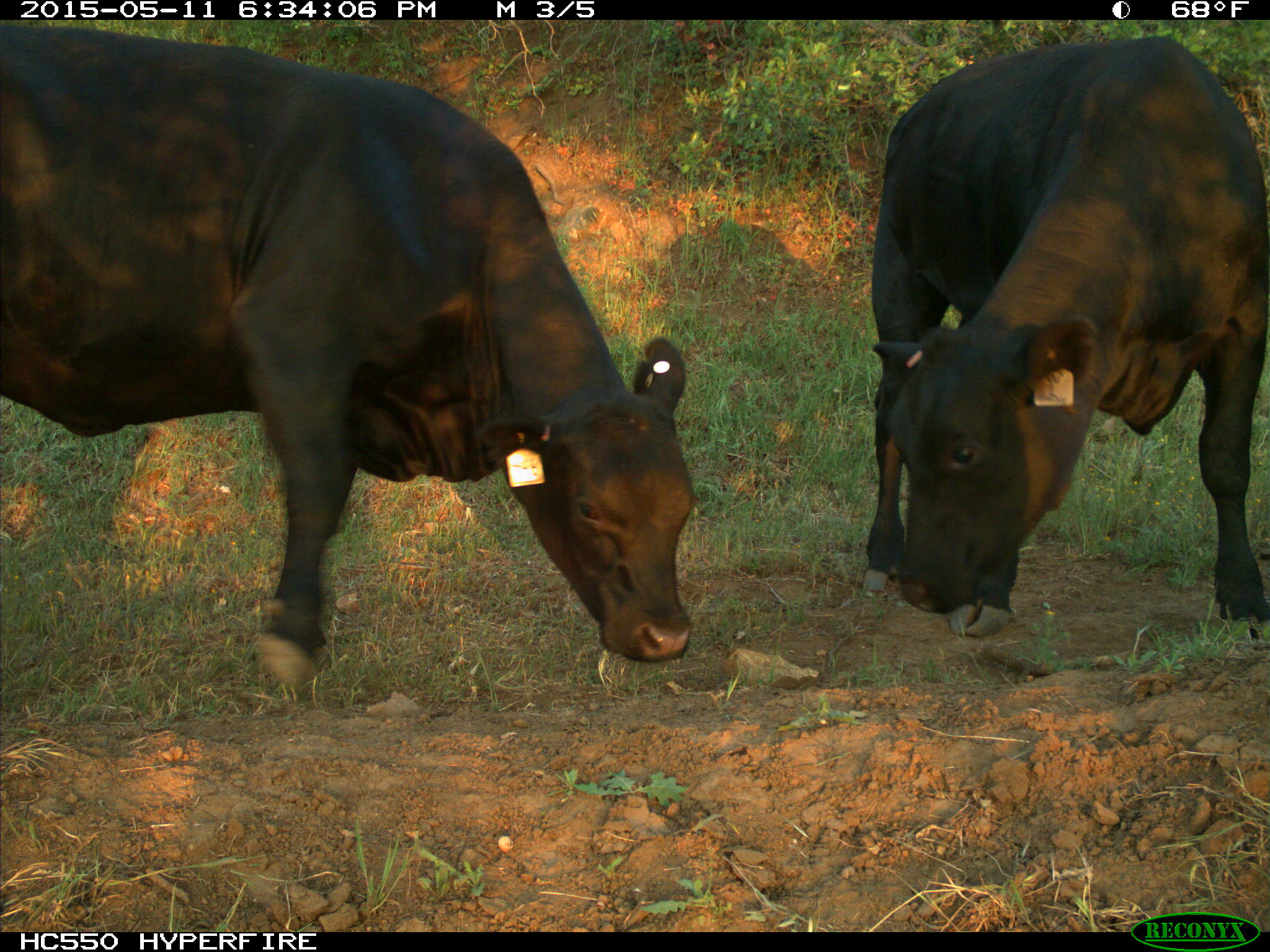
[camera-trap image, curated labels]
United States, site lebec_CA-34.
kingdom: Animalia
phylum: Chordata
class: Mammalia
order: Artiodactyla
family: Bovidae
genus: Bos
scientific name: Bos taurus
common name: domestic cow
Bos taurus (domestic cow).